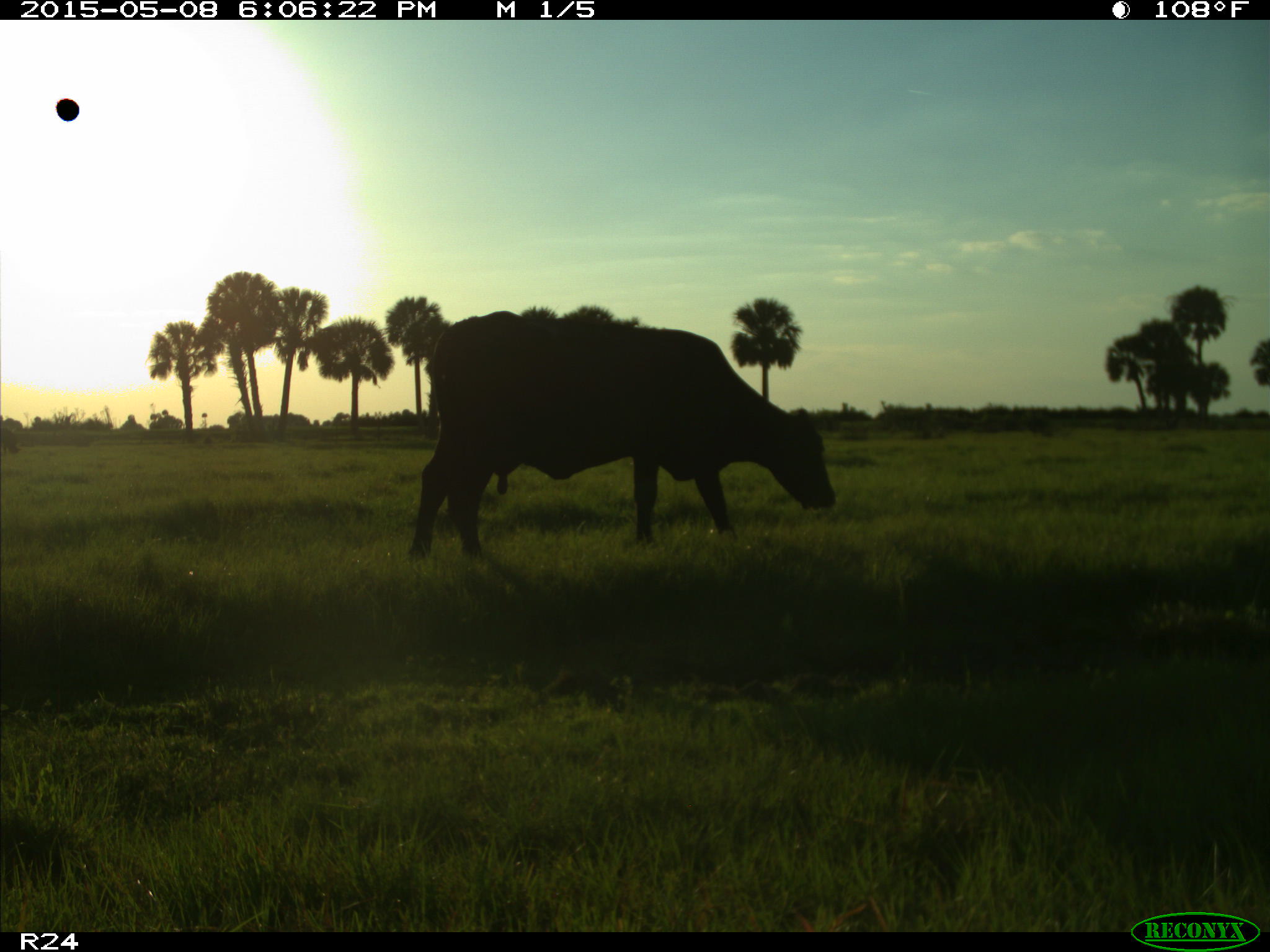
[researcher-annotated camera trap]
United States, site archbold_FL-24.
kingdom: Animalia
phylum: Chordata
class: Mammalia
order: Artiodactyla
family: Bovidae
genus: Bos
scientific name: Bos taurus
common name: domestic cow